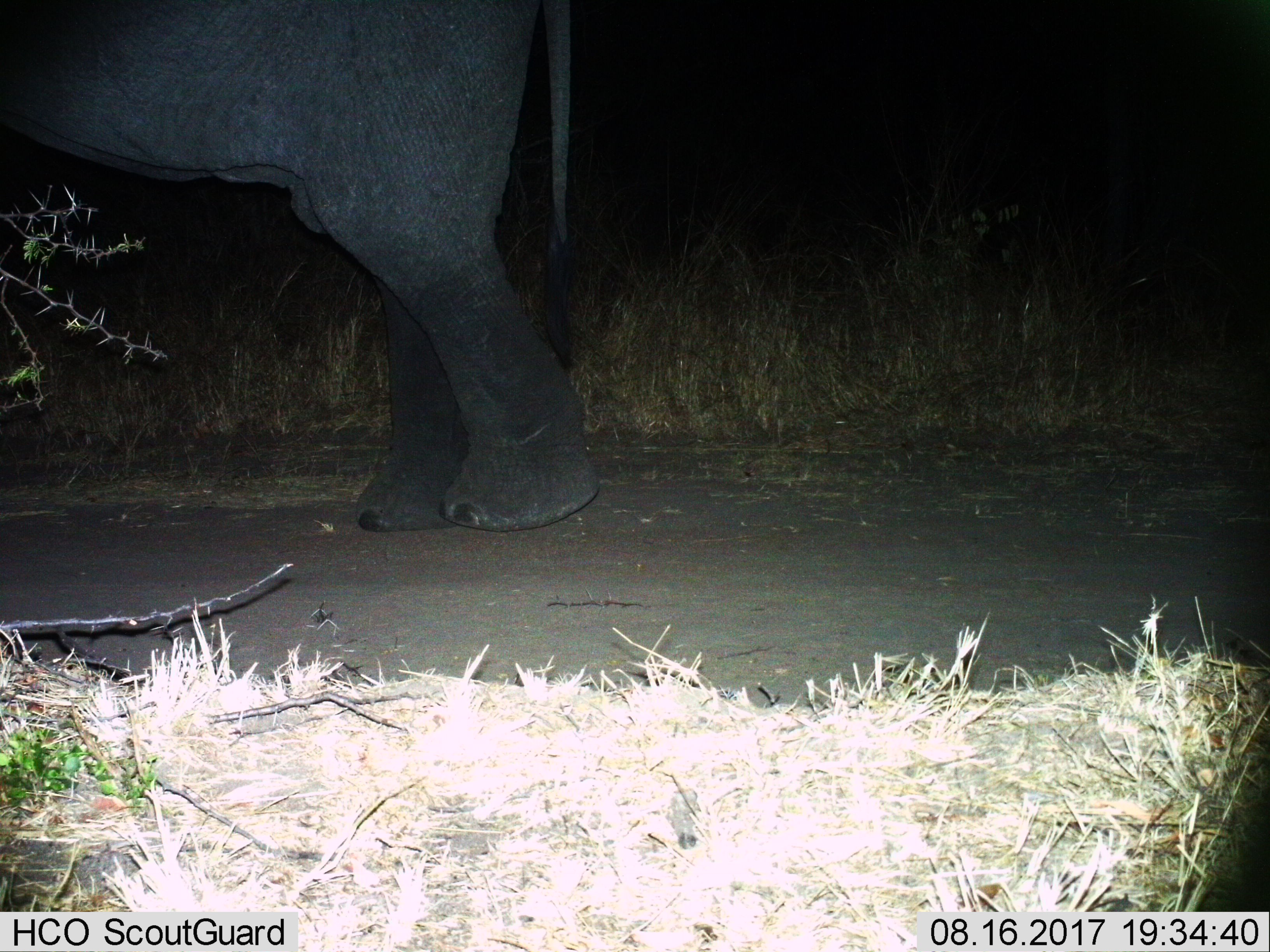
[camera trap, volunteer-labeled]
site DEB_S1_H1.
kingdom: Animalia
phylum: Chordata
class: Mammalia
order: Proboscidea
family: Elephantidae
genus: Loxodonta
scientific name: Loxodonta africana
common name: african bush elephant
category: elephant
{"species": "elephant (african bush elephant) (Loxodonta africana)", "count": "1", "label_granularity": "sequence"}